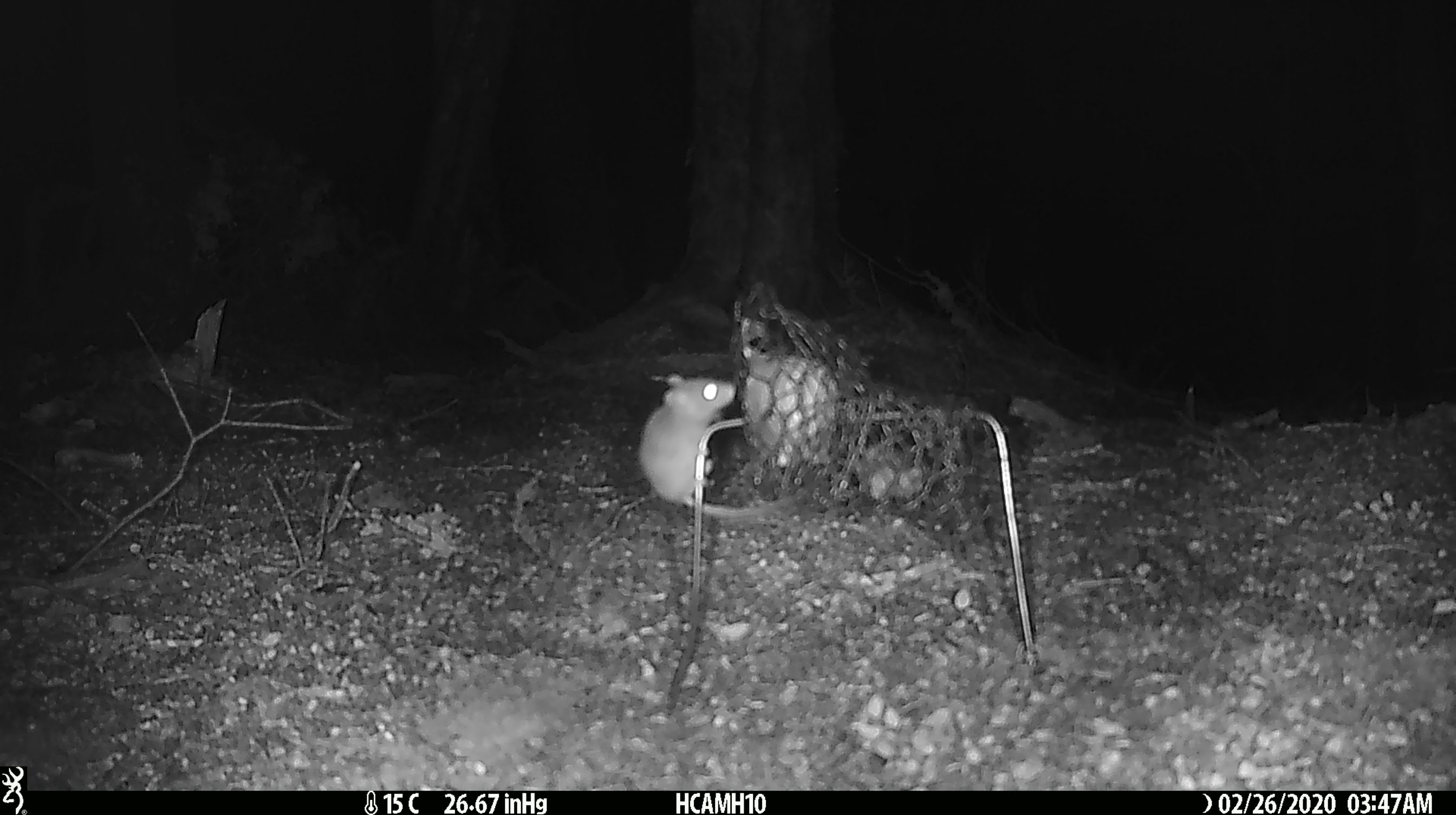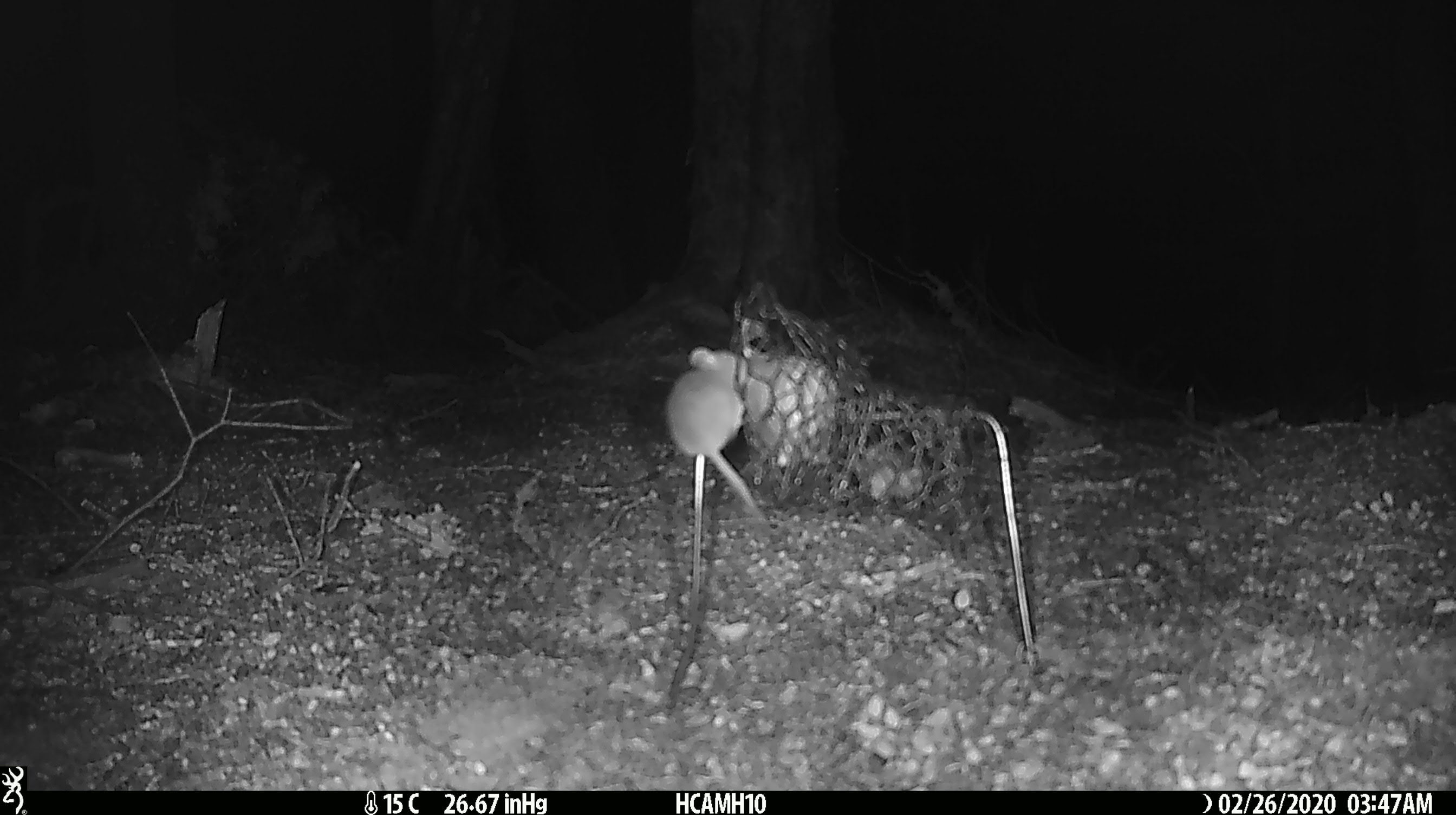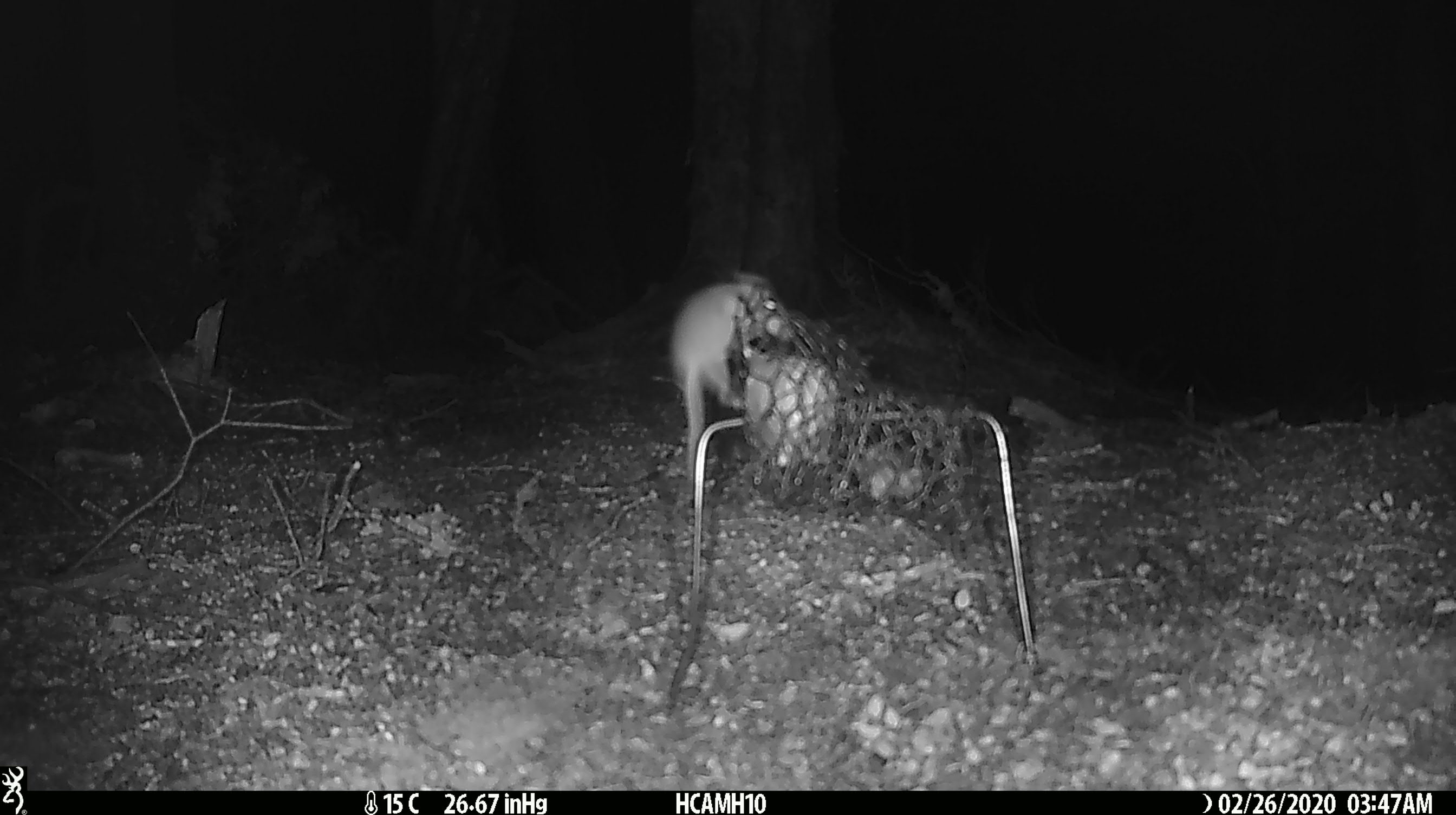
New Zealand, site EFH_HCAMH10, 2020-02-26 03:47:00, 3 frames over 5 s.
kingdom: Animalia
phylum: Chordata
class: Mammalia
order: Rodentia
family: Muridae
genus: Mus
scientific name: Mus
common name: mouse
Mouse (Mus).